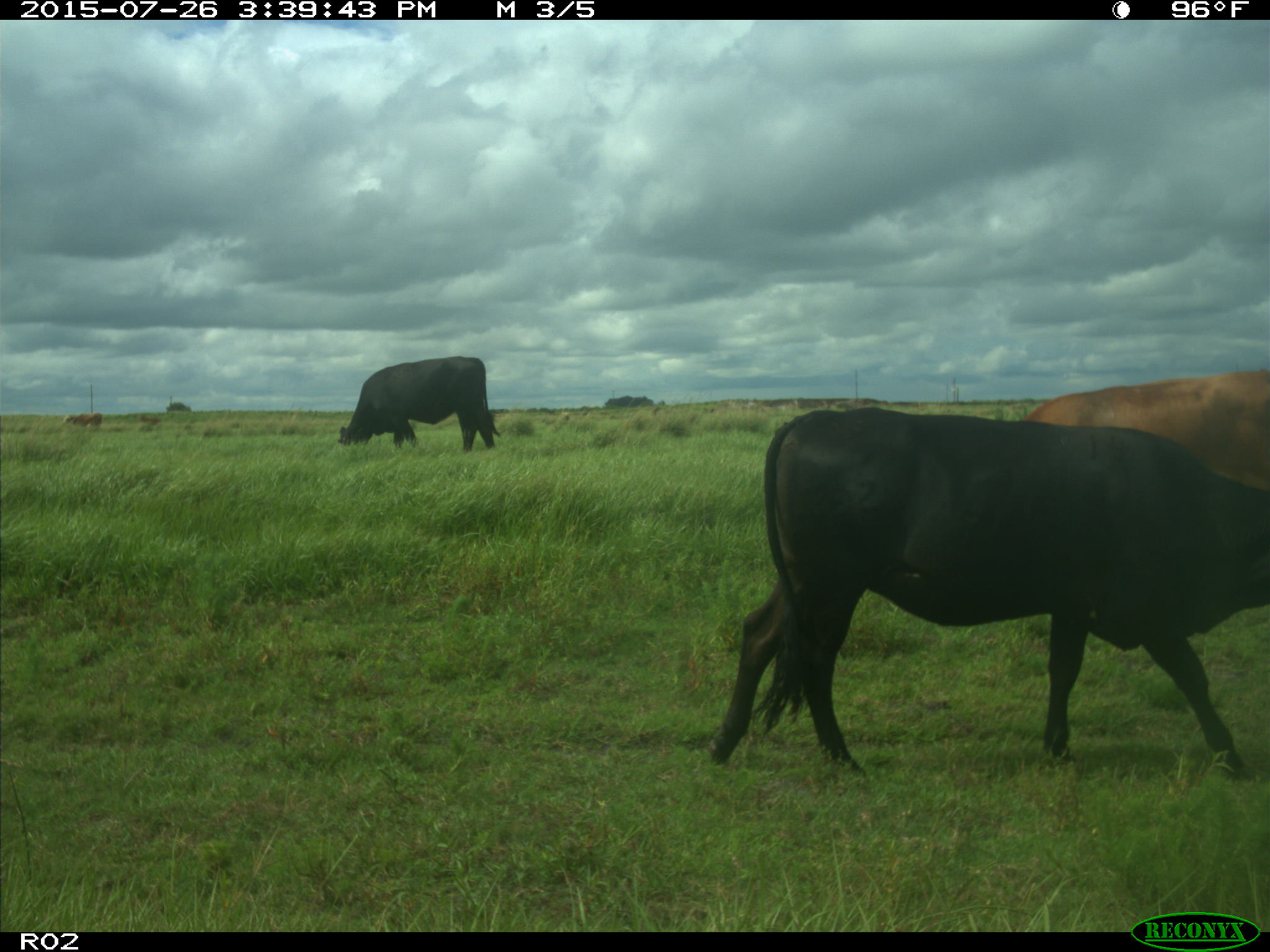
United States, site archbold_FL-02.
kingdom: Animalia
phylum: Chordata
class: Mammalia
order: Artiodactyla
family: Bovidae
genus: Bos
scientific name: Bos taurus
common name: domestic cow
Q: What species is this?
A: Bos taurus (domestic cow).